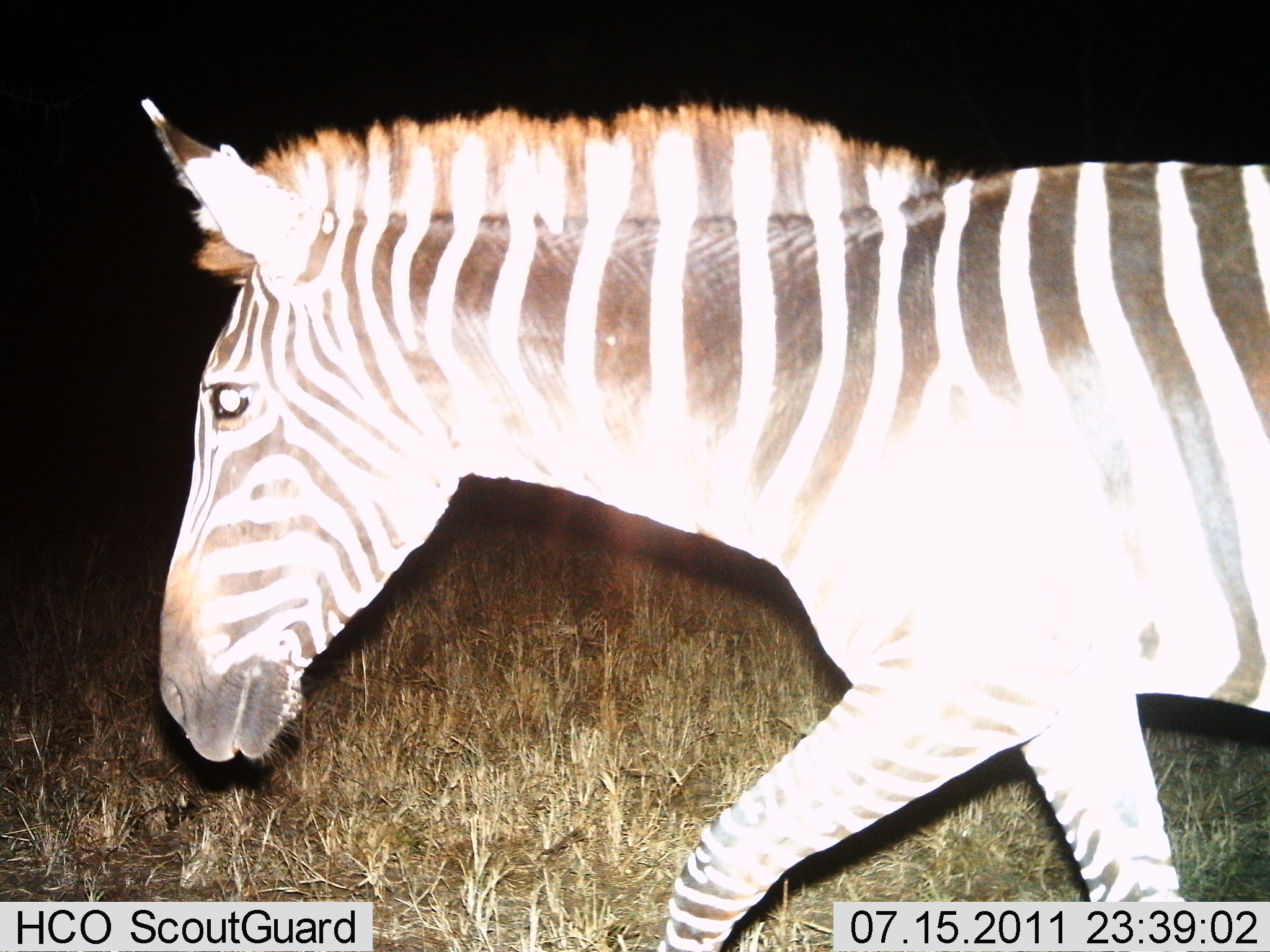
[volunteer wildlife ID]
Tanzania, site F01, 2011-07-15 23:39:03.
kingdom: Animalia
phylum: Chordata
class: Mammalia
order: Perissodactyla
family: Equidae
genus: Equus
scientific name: Equus quagga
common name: plains zebra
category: zebra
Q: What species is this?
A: Zebra (plains zebra) (Equus quagga).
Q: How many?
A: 1.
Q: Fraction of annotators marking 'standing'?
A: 9%.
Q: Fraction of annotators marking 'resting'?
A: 0%.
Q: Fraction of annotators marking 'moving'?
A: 91%.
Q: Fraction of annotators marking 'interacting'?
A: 0%.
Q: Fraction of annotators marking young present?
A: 0%.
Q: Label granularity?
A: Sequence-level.